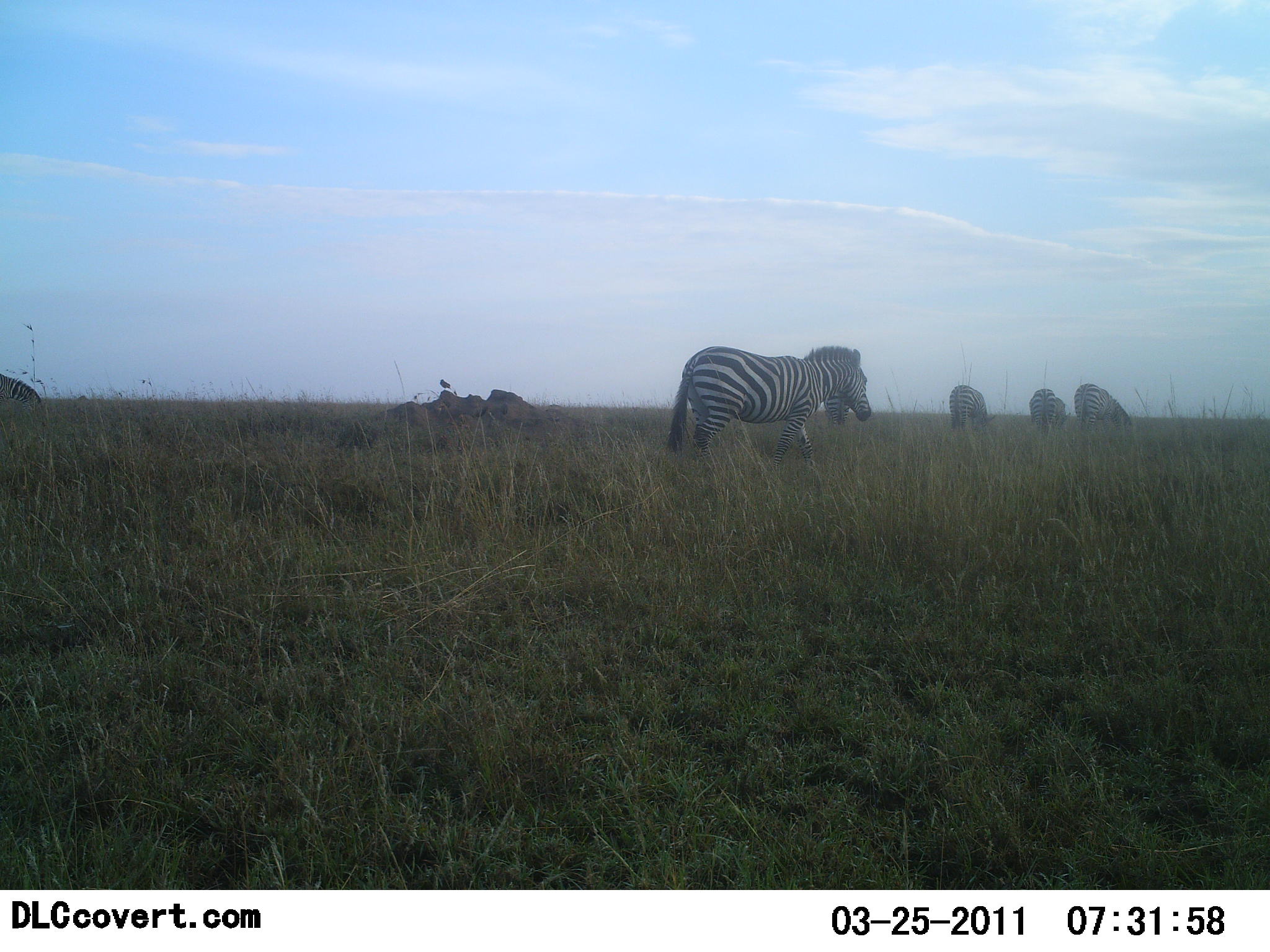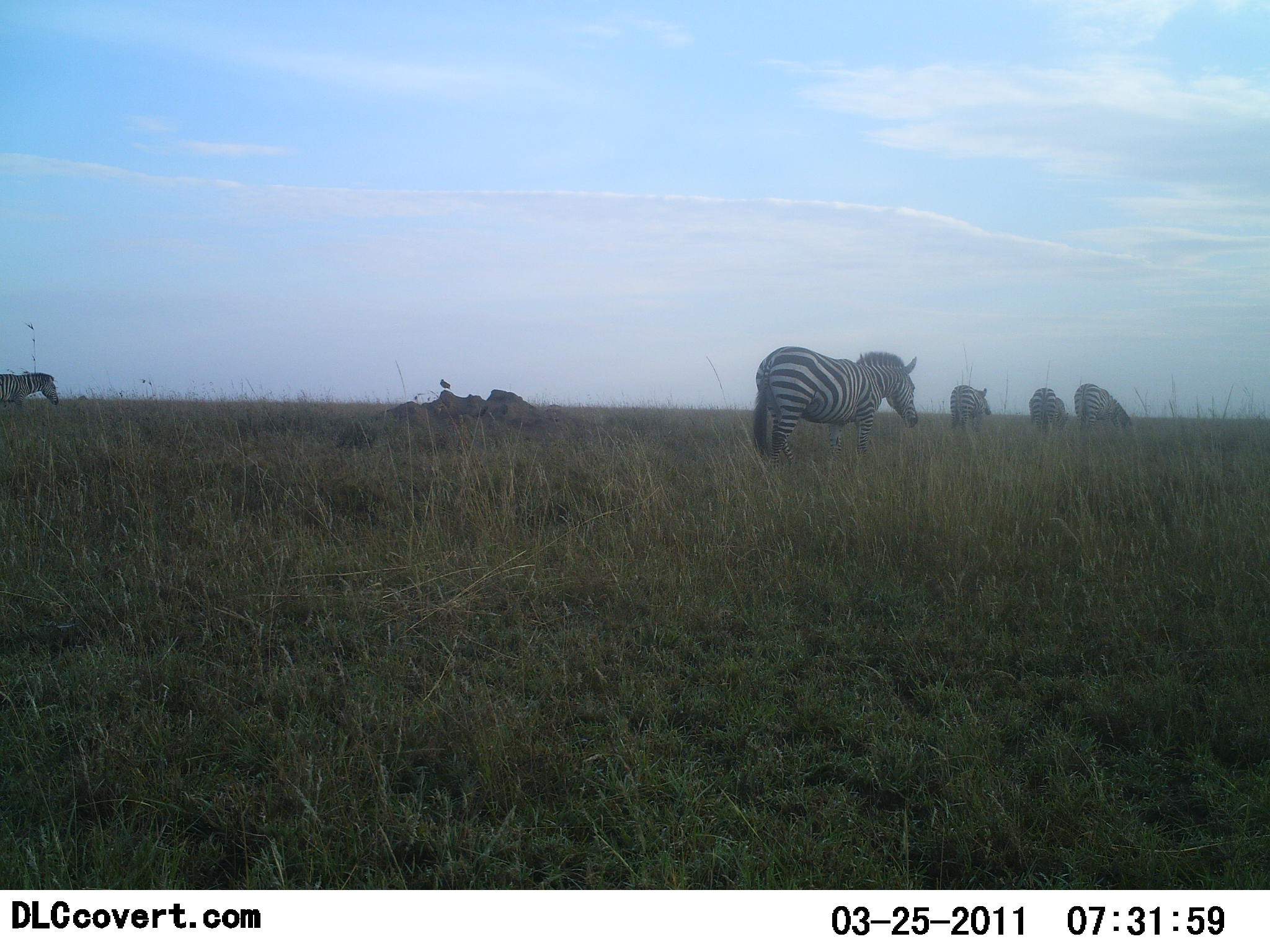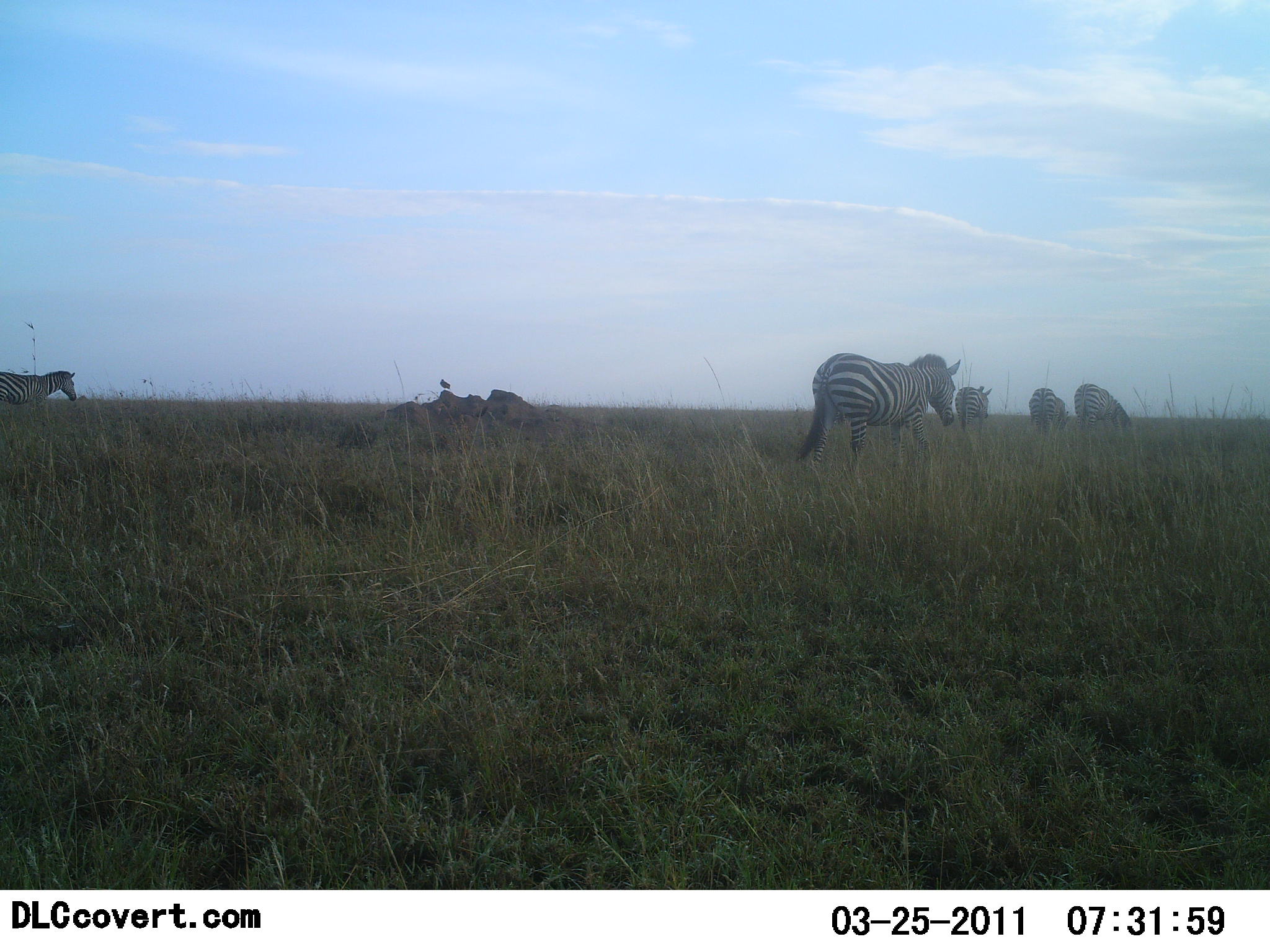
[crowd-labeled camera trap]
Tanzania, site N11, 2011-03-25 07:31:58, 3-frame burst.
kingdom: Animalia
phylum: Chordata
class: Mammalia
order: Perissodactyla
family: Equidae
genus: Equus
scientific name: Equus quagga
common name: plains zebra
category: zebra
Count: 5.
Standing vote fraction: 33%.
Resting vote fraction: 0%.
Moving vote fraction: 75%.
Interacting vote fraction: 0%.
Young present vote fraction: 0%.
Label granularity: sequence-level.